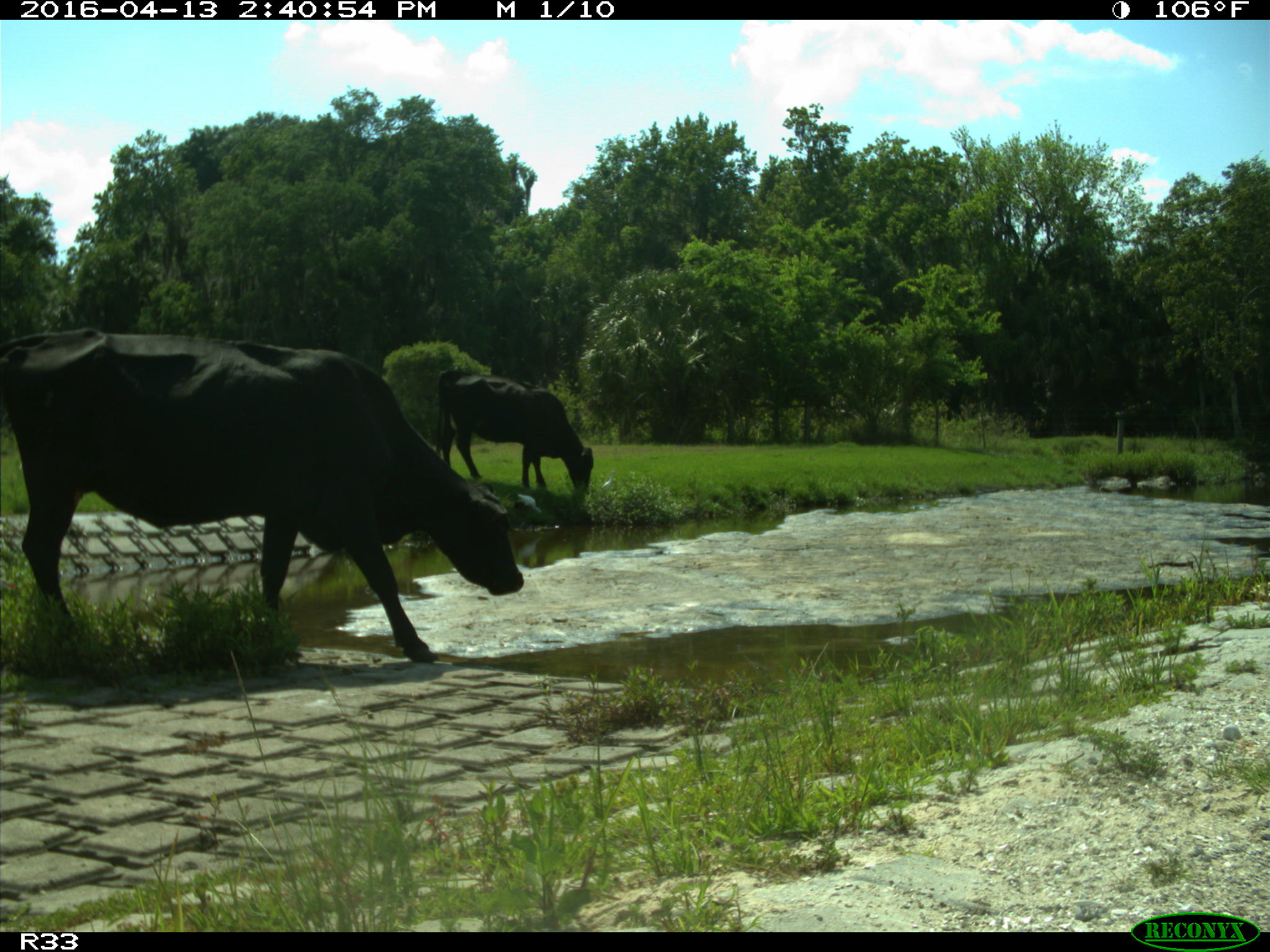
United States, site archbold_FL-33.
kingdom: Animalia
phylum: Chordata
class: Mammalia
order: Artiodactyla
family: Bovidae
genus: Bos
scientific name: Bos taurus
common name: domestic cow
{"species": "Bos taurus (domestic cow)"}